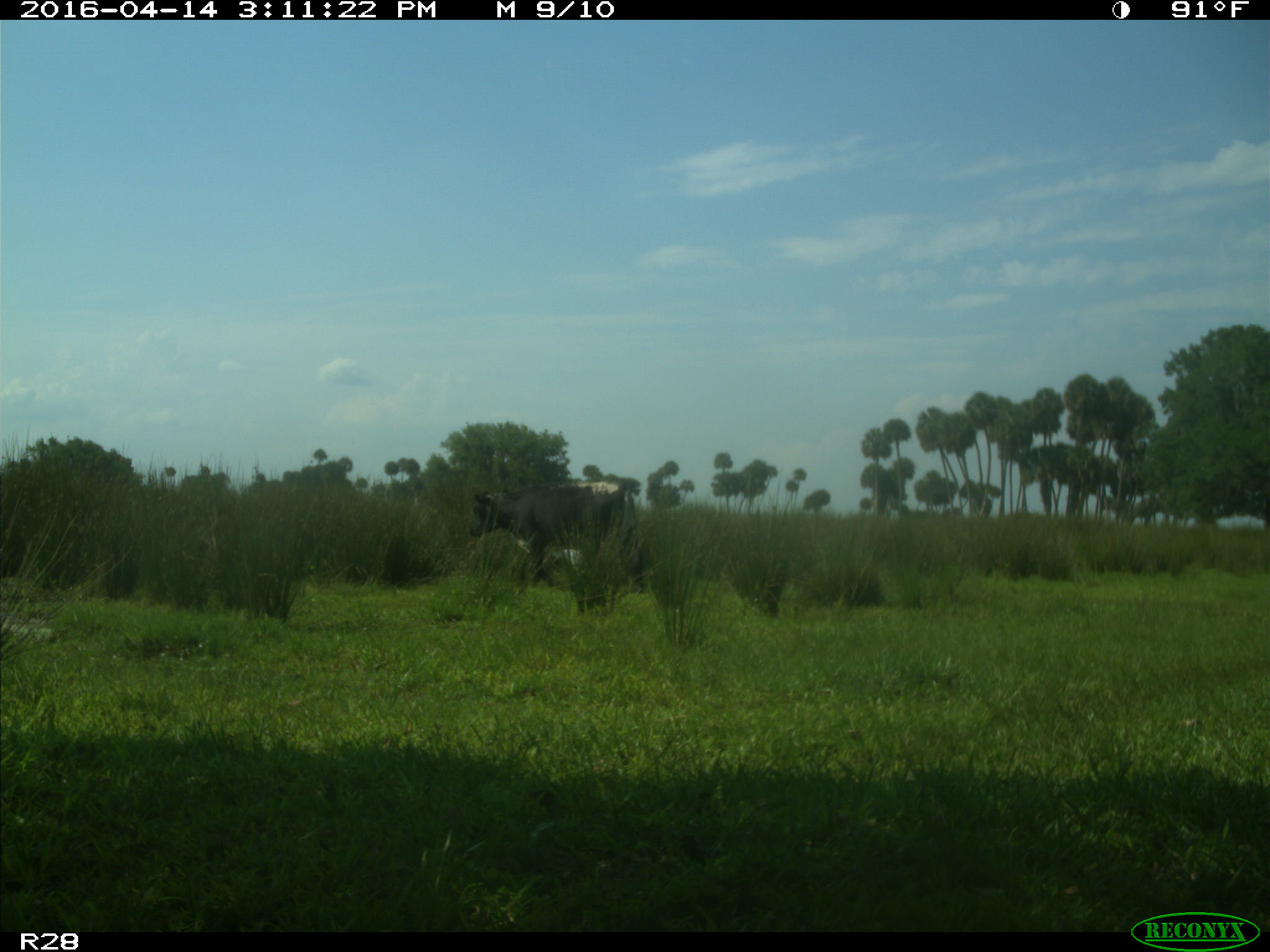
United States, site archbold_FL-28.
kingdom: Animalia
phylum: Chordata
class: Mammalia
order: Artiodactyla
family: Bovidae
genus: Bos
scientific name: Bos taurus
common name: domestic cow